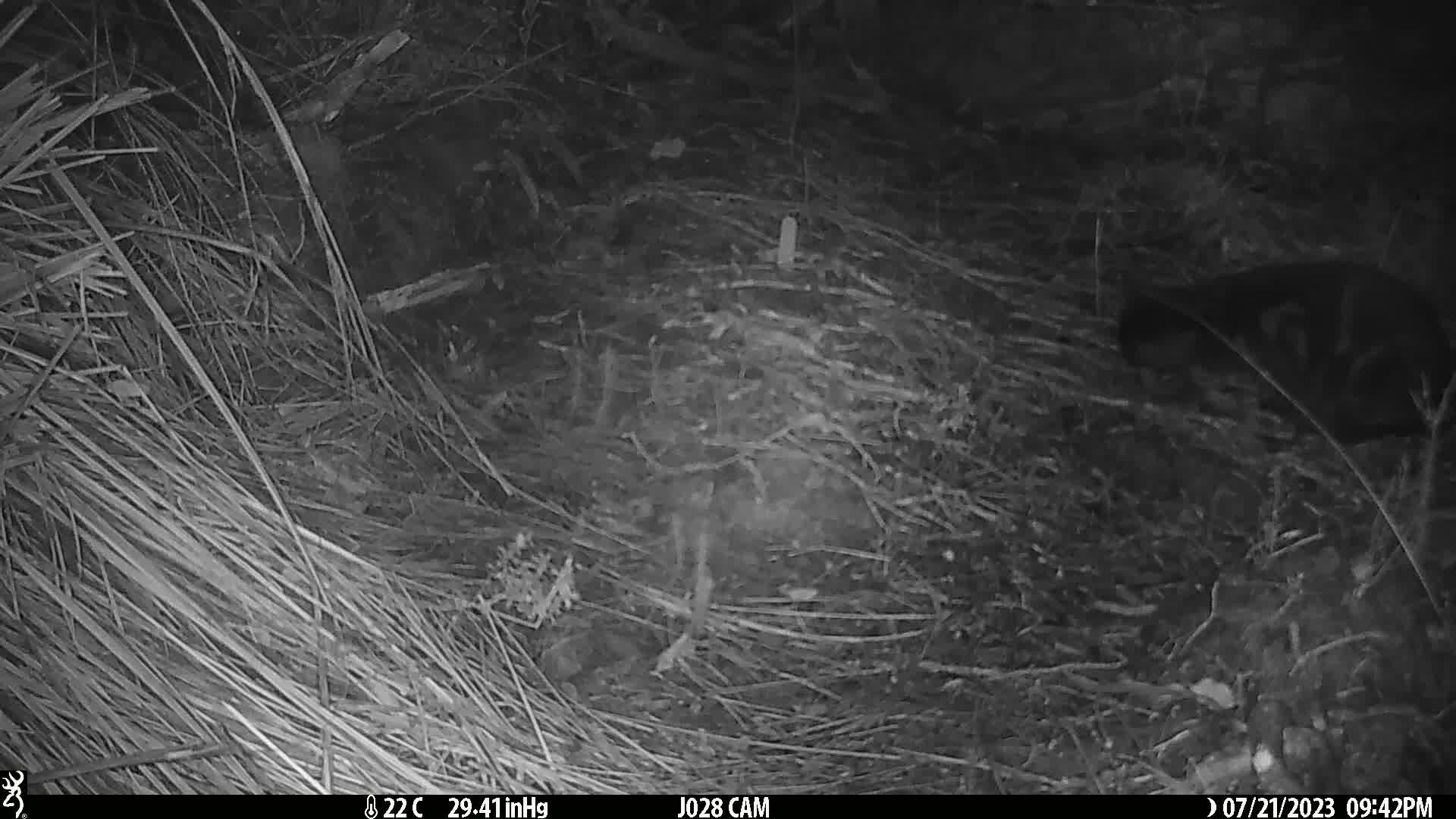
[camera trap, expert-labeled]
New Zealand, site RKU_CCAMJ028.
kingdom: Animalia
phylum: Chordata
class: Mammalia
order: Carnivora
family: Felidae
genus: Felis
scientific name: Felis catus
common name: domestic cat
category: cat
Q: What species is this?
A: Cat (domestic cat) (Felis catus).